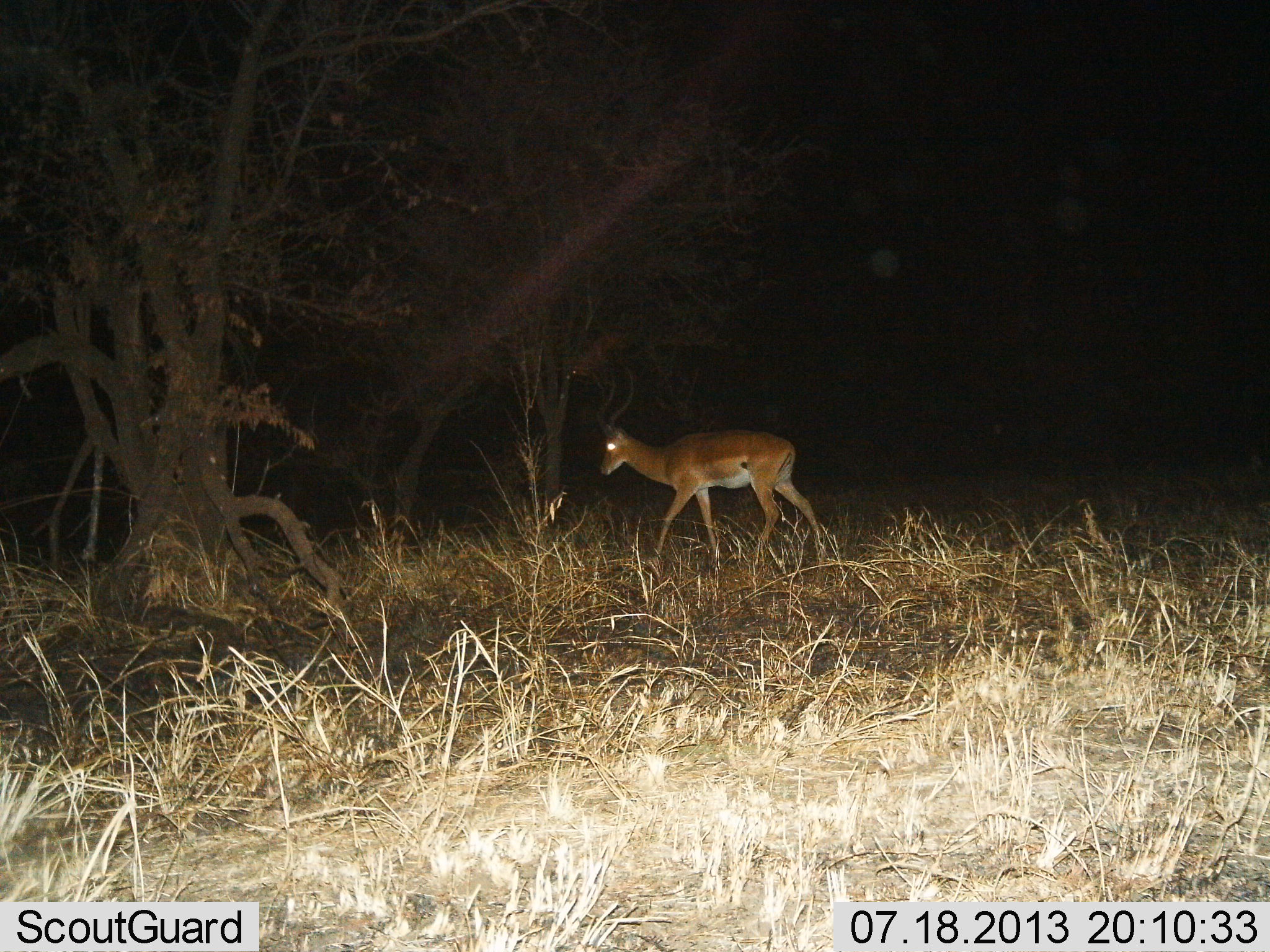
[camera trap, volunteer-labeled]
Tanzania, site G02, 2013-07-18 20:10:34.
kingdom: Animalia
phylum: Chordata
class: Mammalia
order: Artiodactyla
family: Bovidae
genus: Aepyceros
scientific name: Aepyceros melampus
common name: impala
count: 1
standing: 8%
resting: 0%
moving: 92%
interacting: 0%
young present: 0%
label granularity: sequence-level